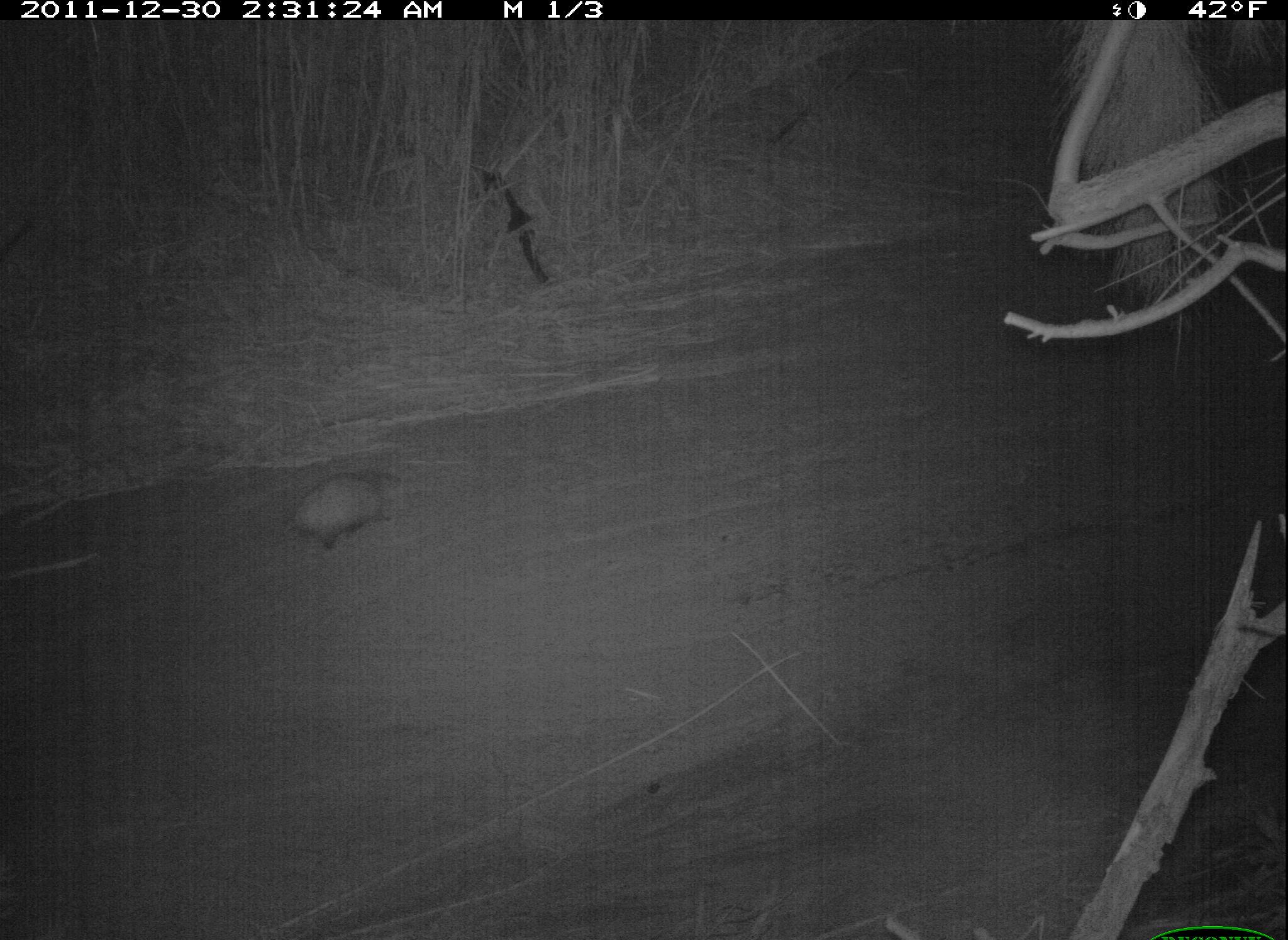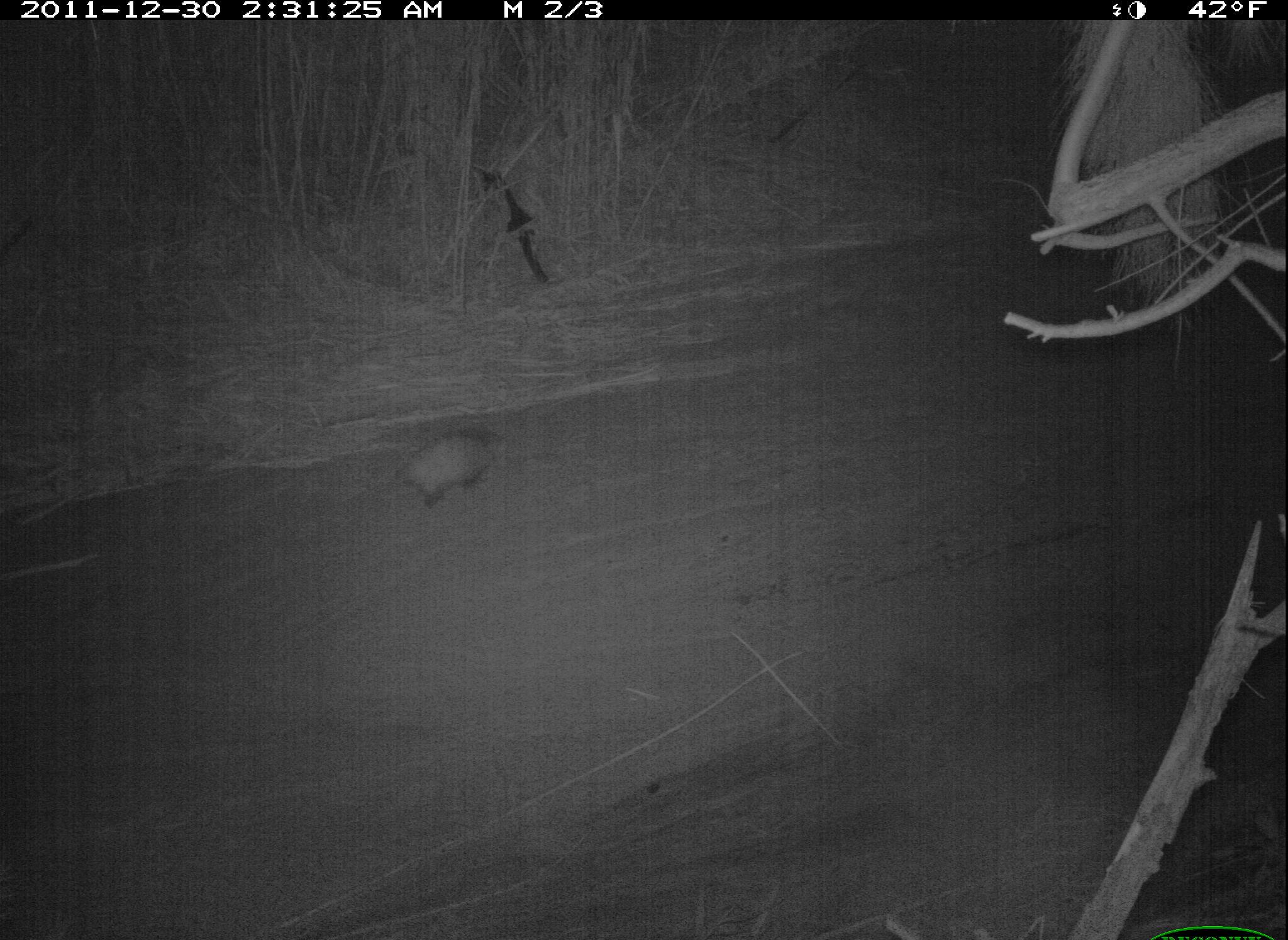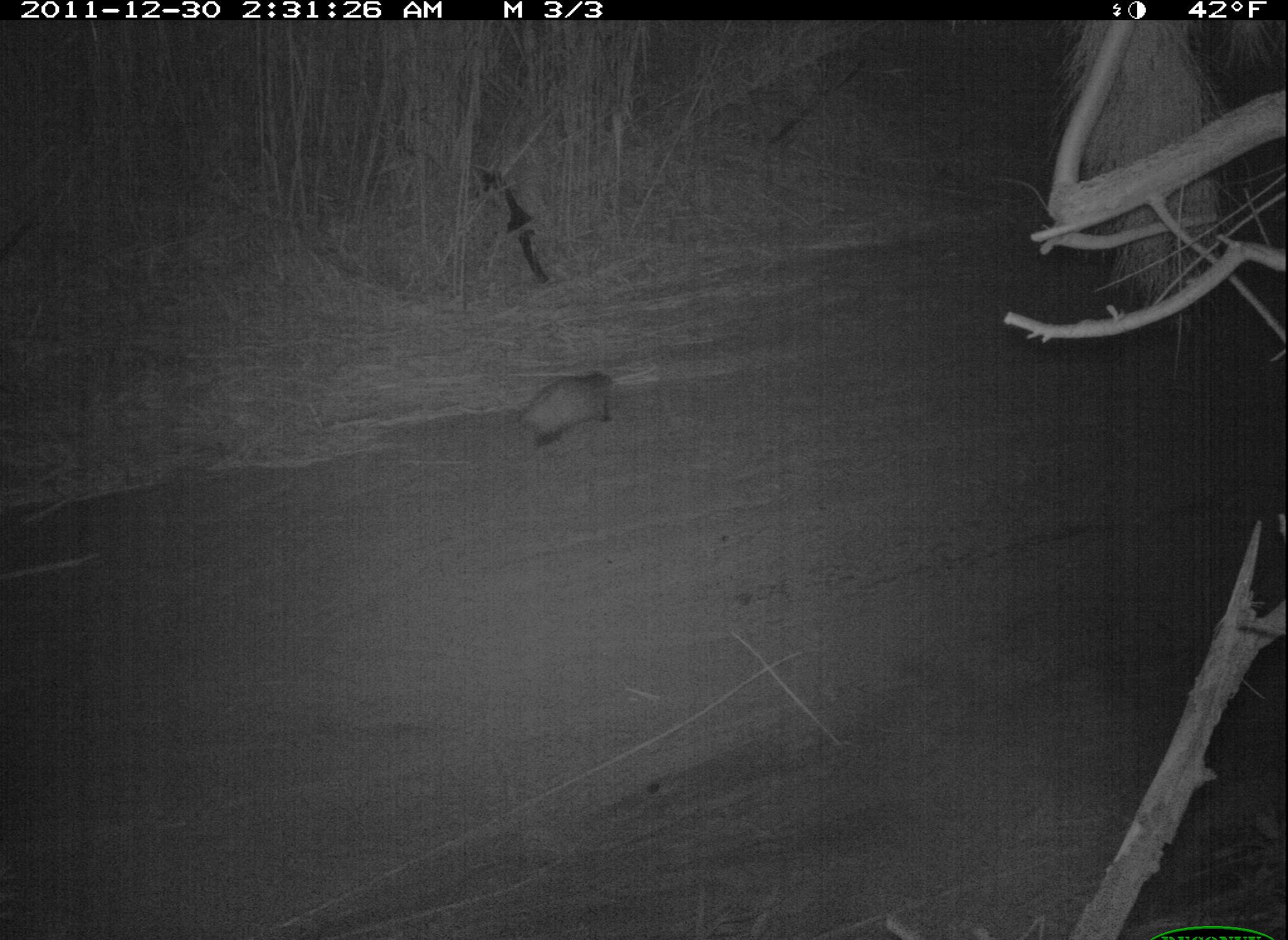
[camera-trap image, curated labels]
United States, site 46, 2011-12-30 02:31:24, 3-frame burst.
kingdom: Animalia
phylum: Chordata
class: Mammalia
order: Didelphimorphia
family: Didelphidae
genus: Didelphis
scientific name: Didelphis virginiana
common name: virginia opossum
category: opossum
Opossum (virginia opossum) (Didelphis virginiana).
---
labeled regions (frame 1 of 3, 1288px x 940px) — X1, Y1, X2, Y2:
opossum: 254, 457, 409, 562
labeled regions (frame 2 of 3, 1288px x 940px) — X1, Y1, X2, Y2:
opossum: 391, 420, 520, 514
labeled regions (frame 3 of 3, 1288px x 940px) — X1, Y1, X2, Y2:
opossum: 514, 366, 621, 461